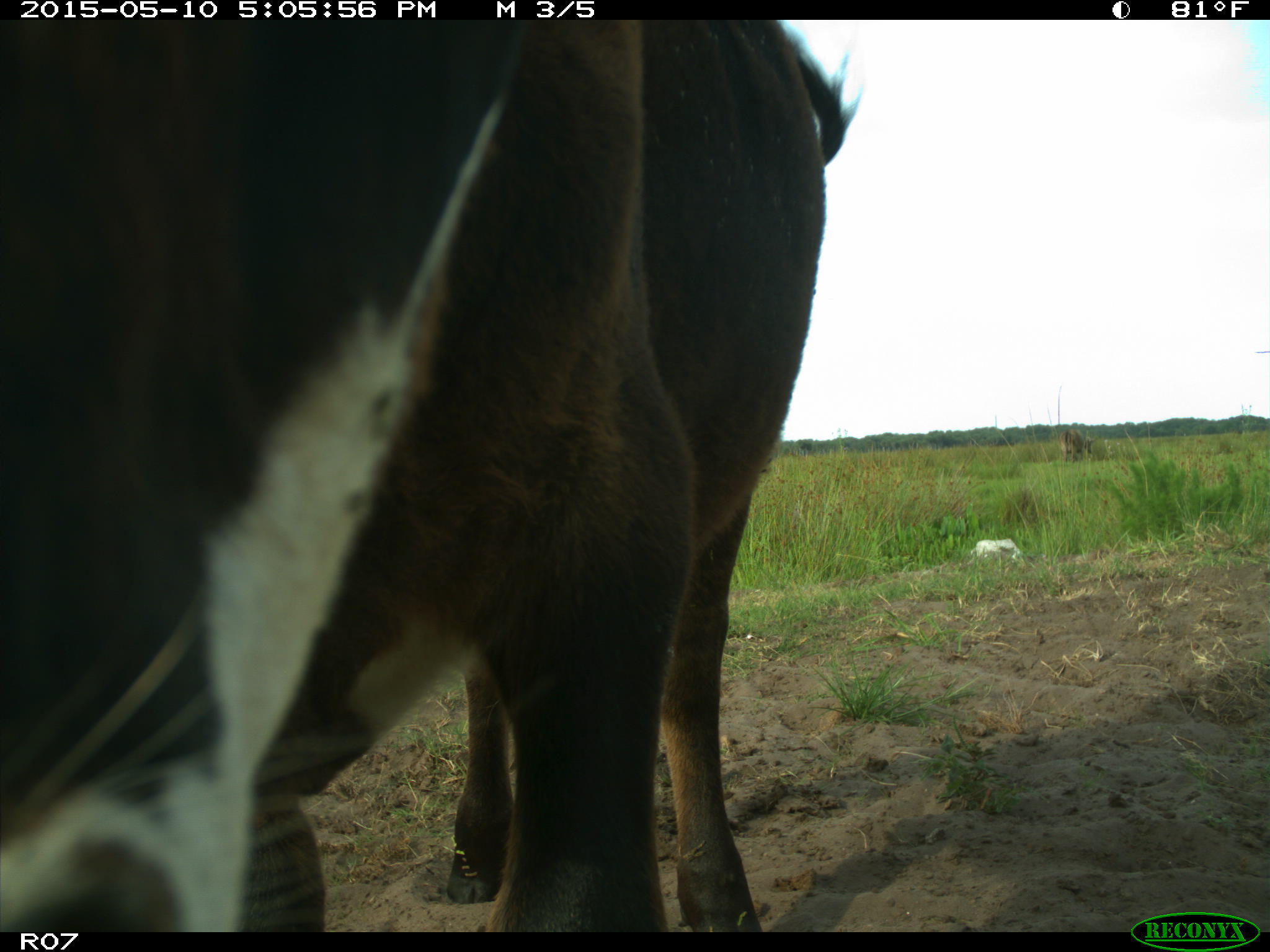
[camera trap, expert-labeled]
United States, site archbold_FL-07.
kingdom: Animalia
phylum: Chordata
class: Mammalia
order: Artiodactyla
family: Bovidae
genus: Bos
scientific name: Bos taurus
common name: domestic cow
Bos taurus (domestic cow).